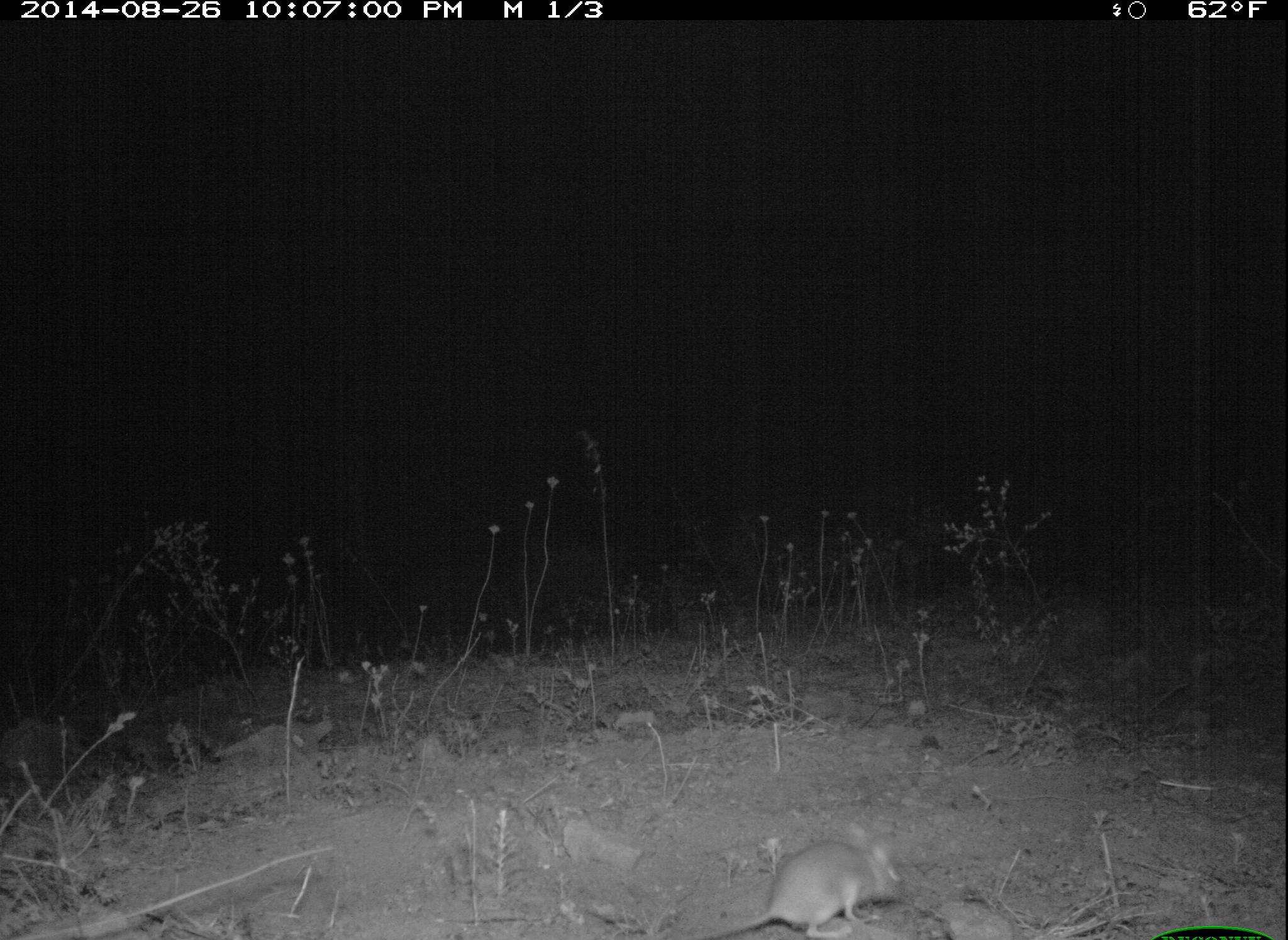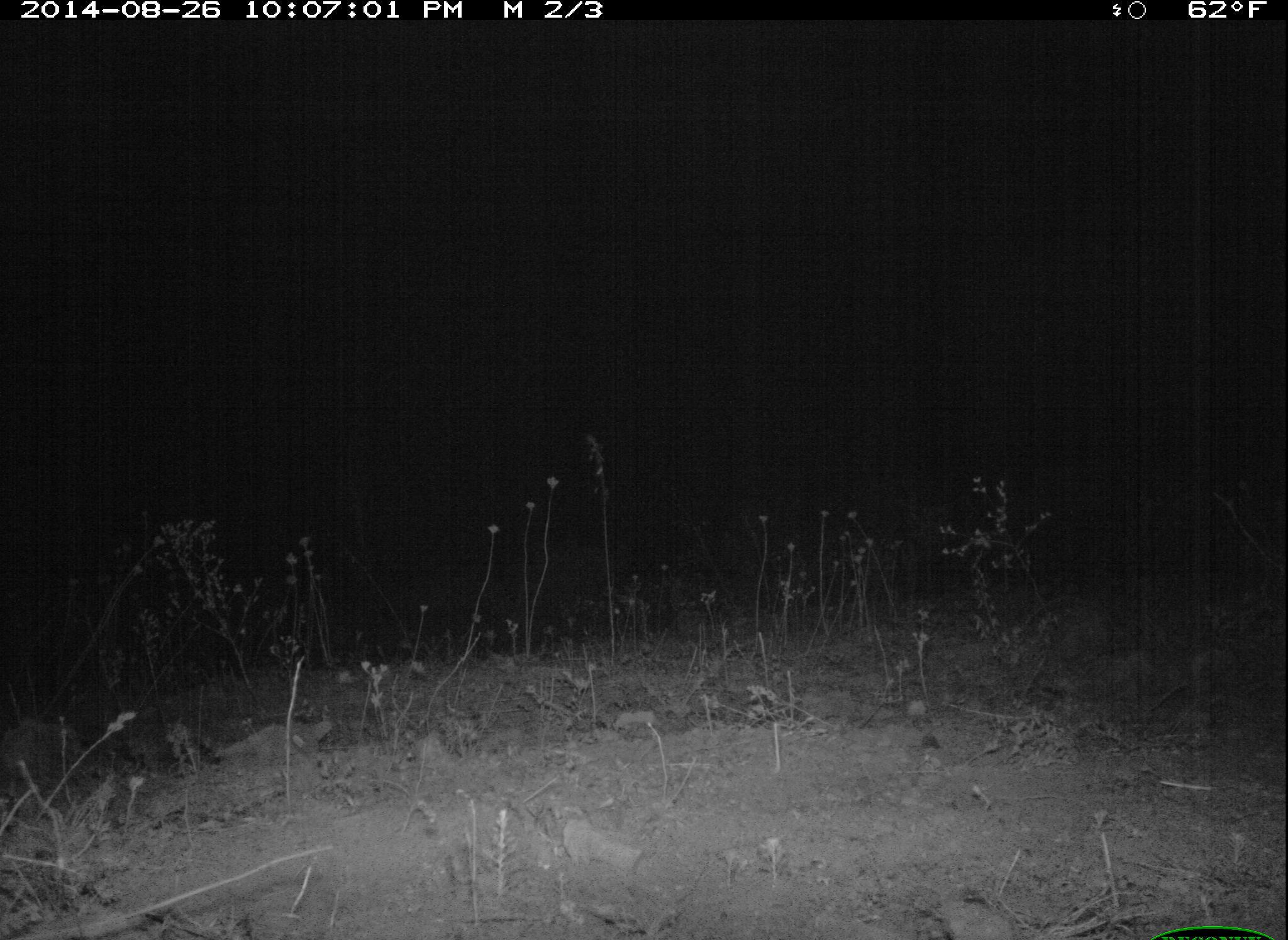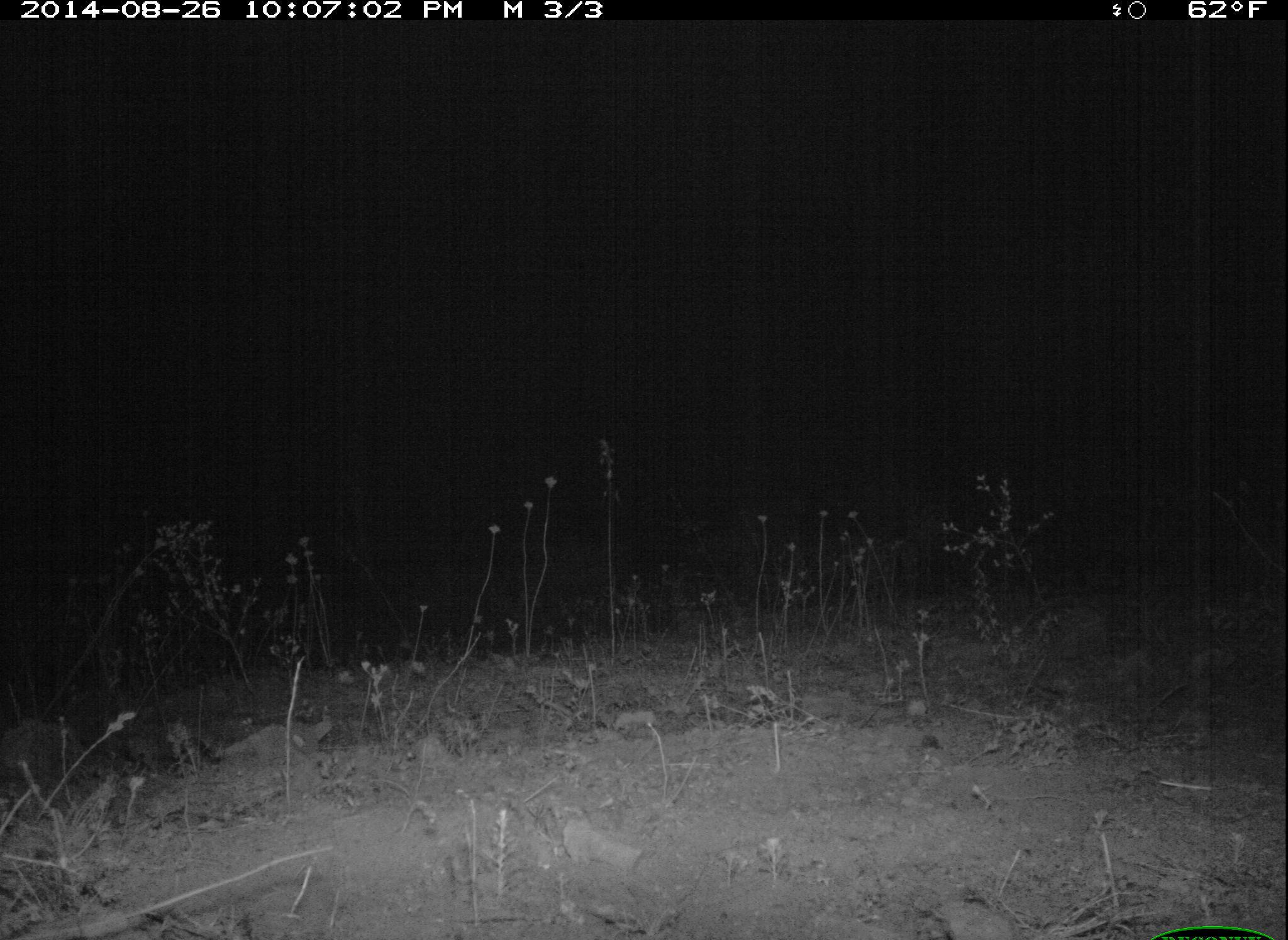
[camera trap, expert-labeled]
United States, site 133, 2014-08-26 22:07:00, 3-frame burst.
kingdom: Animalia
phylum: Chordata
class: Mammalia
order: Rodentia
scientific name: Rodentia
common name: rodent